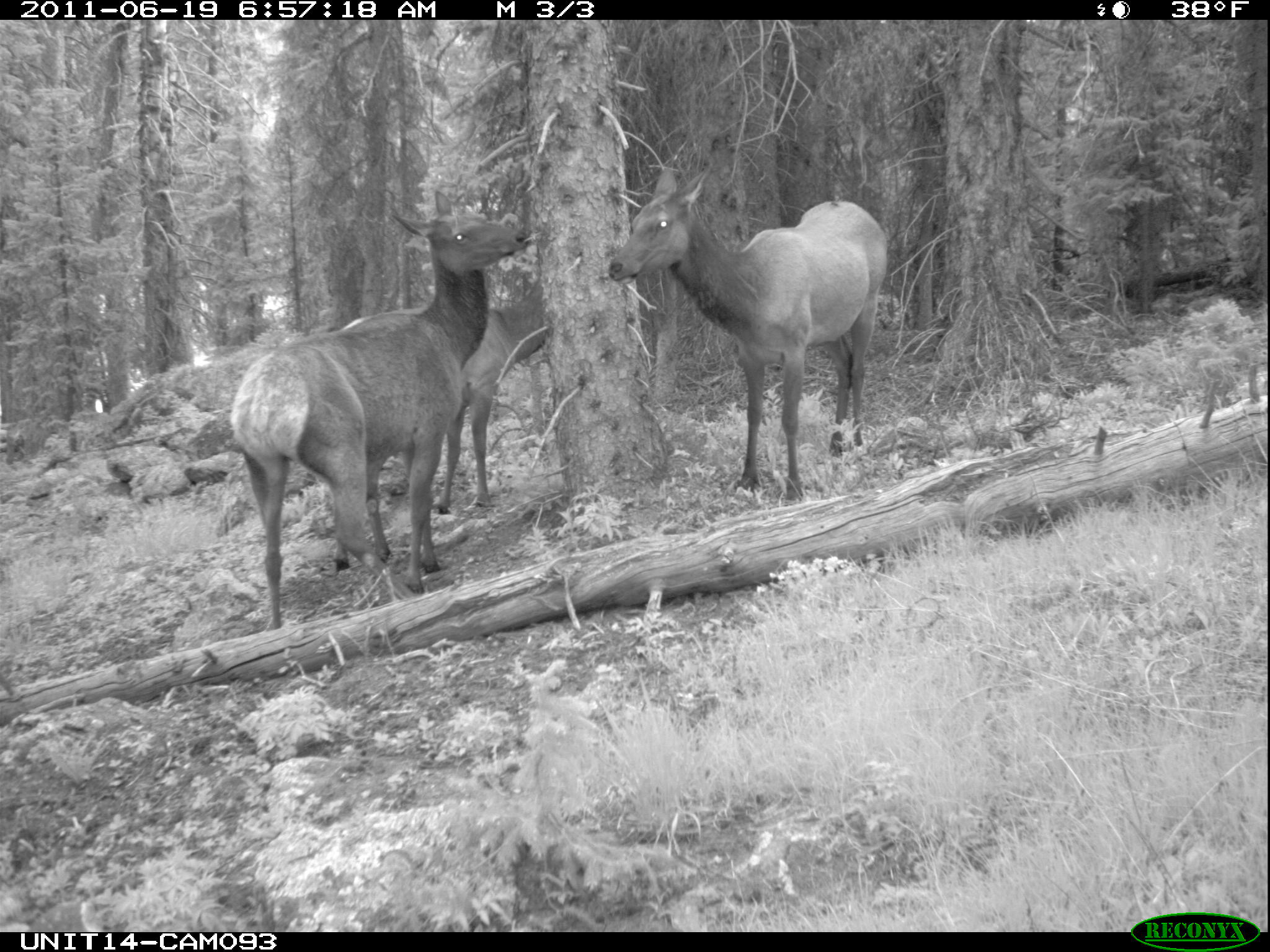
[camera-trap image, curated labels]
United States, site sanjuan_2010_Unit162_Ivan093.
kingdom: Animalia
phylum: Chordata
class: Mammalia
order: Artiodactyla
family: Cervidae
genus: Cervus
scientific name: Cervus elaphus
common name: red deer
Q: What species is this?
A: Cervus elaphus (red deer).